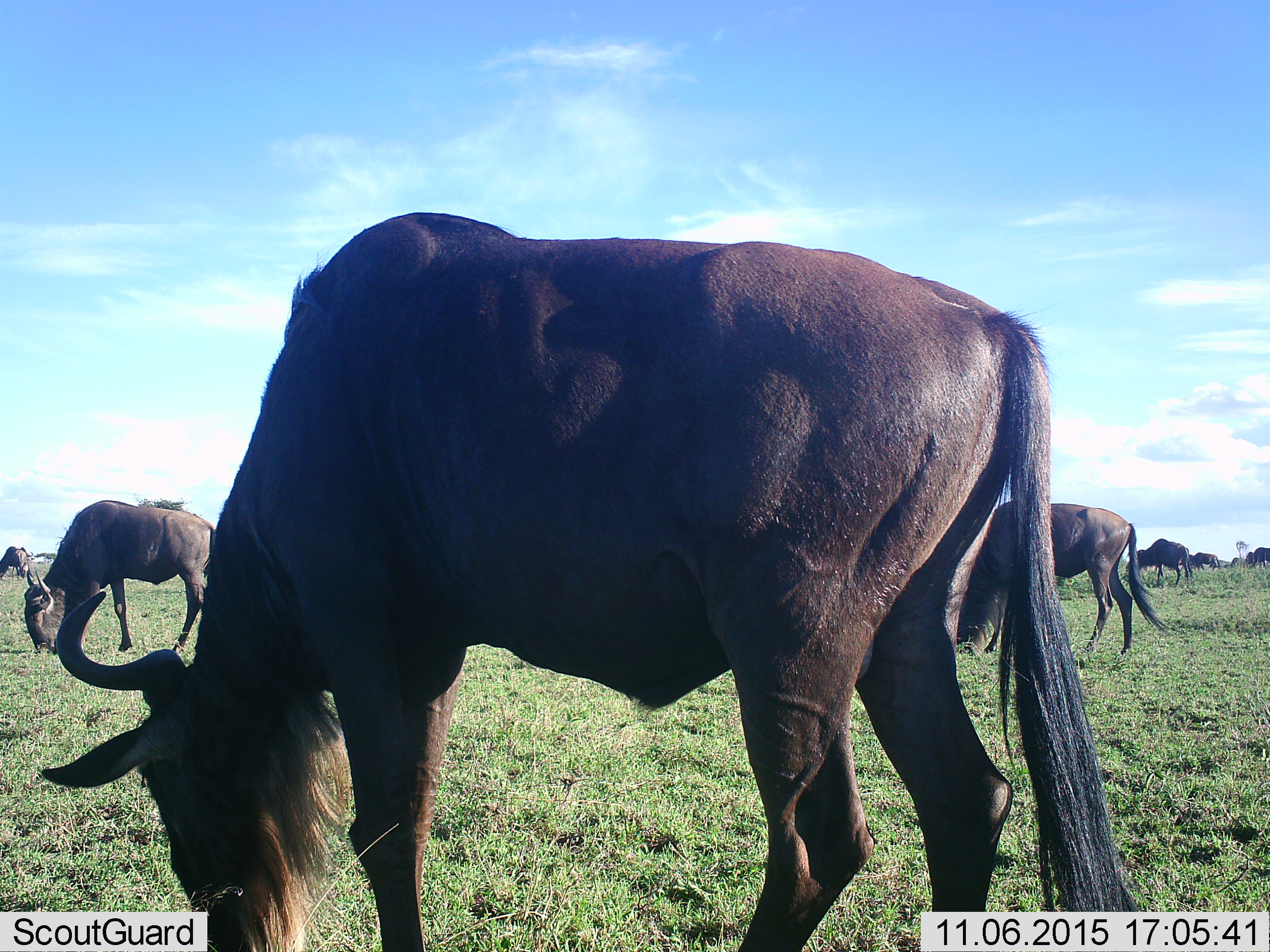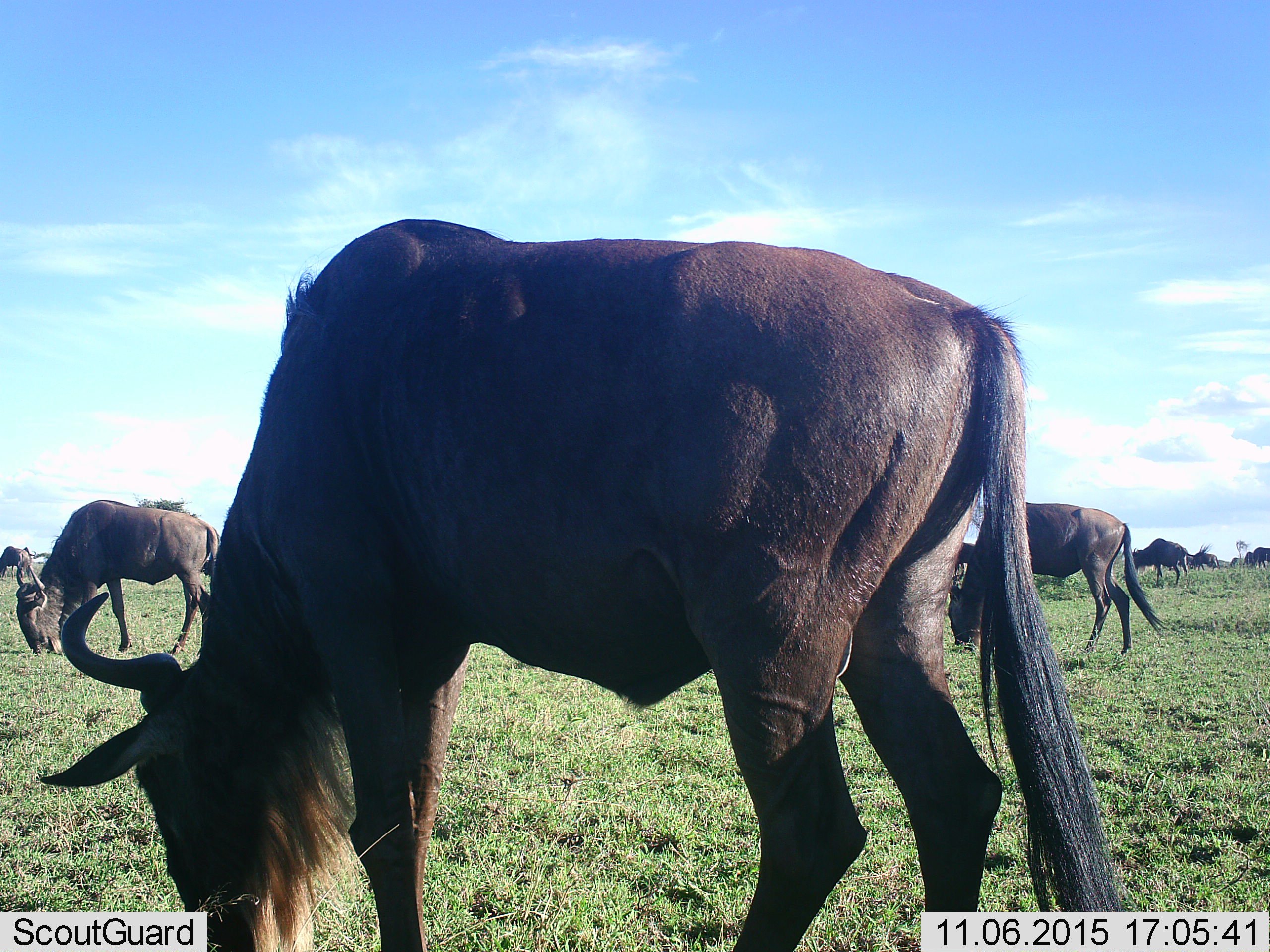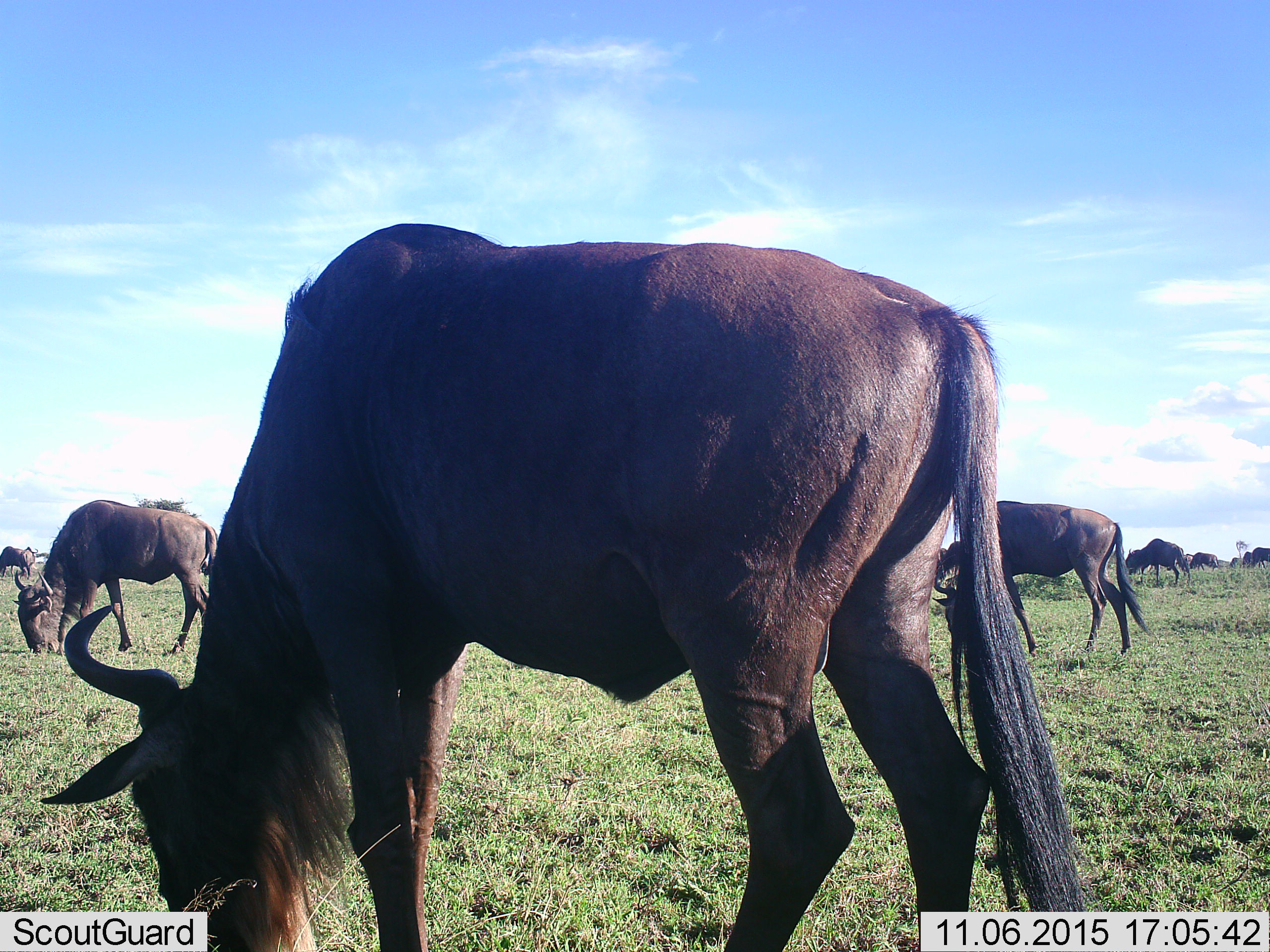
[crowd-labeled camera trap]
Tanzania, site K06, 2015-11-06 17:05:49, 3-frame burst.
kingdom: Animalia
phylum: Chordata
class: Mammalia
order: Artiodactyla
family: Bovidae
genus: Connochaetes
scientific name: Connochaetes taurinus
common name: blue wildebeest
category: wildebeest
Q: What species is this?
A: Wildebeest (blue wildebeest) (Connochaetes taurinus).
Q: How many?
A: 11-50.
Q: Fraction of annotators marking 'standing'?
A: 38%.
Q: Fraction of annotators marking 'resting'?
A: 0%.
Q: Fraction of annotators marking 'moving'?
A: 25%.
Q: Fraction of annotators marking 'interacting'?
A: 0%.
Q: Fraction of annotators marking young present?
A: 0%.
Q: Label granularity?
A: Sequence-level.